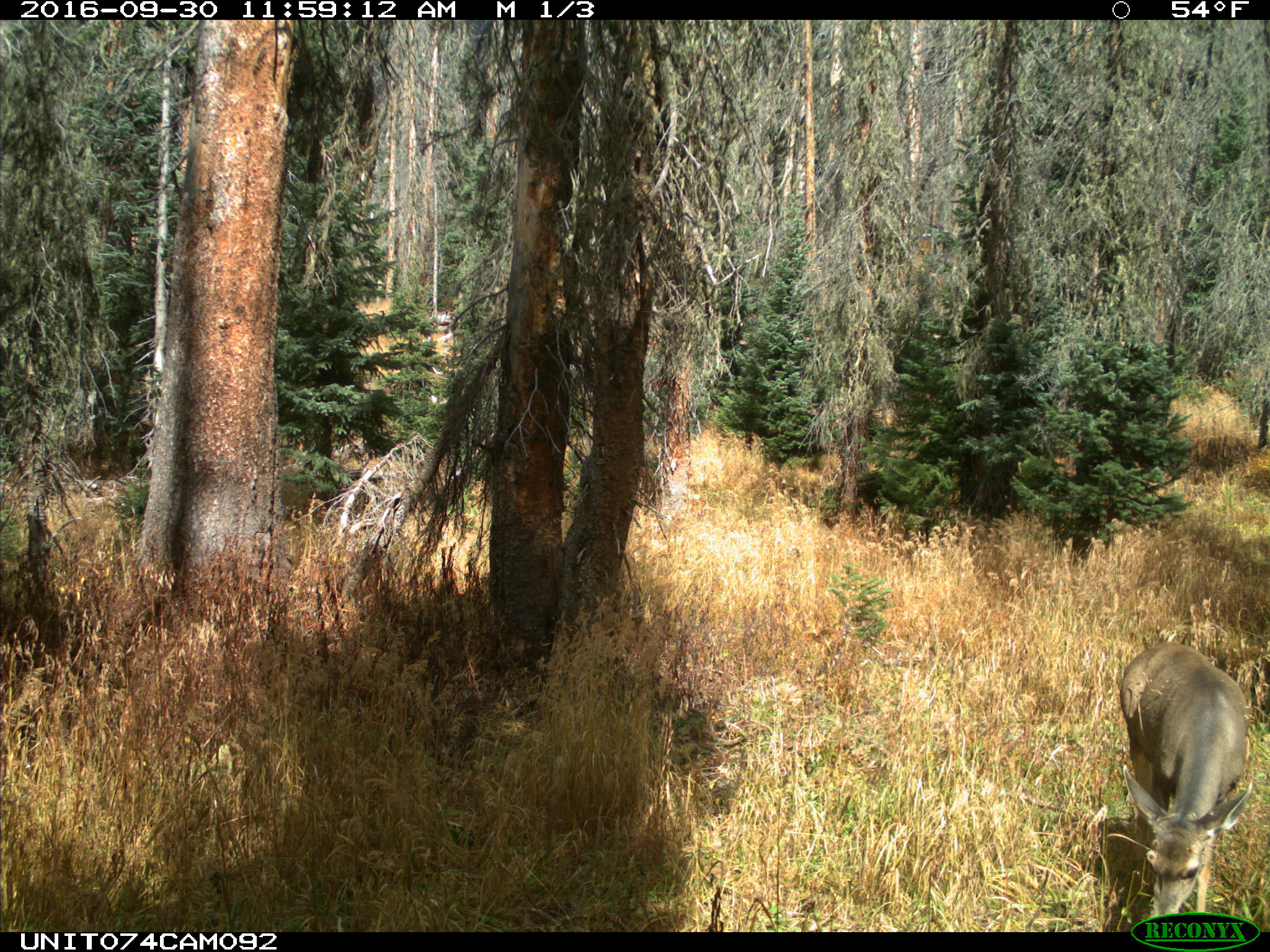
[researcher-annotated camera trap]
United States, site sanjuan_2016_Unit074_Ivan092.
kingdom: Animalia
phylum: Chordata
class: Mammalia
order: Artiodactyla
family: Cervidae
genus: Odocoileus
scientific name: Odocoileus hemionus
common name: mule deer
Odocoileus hemionus (mule deer).